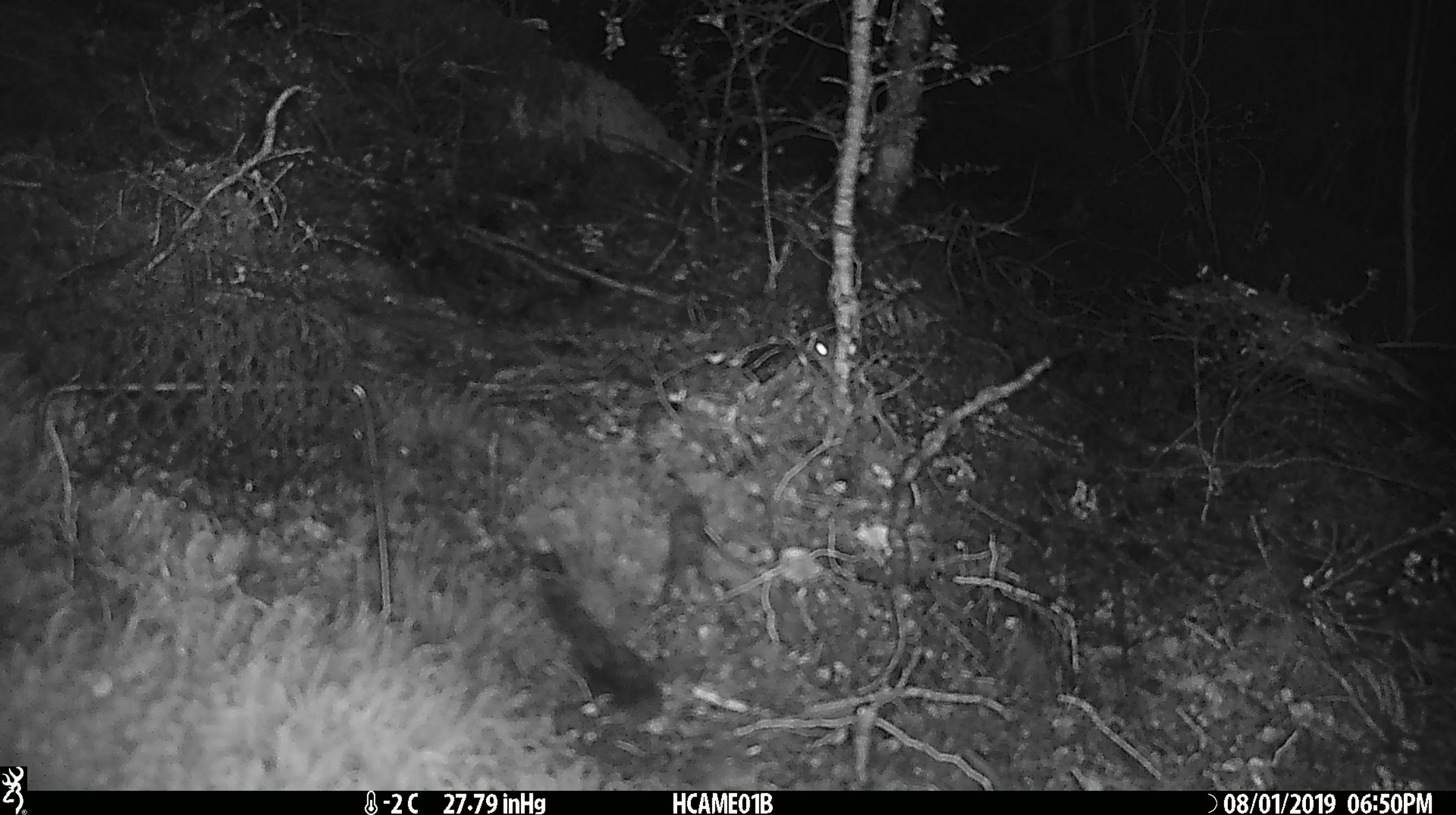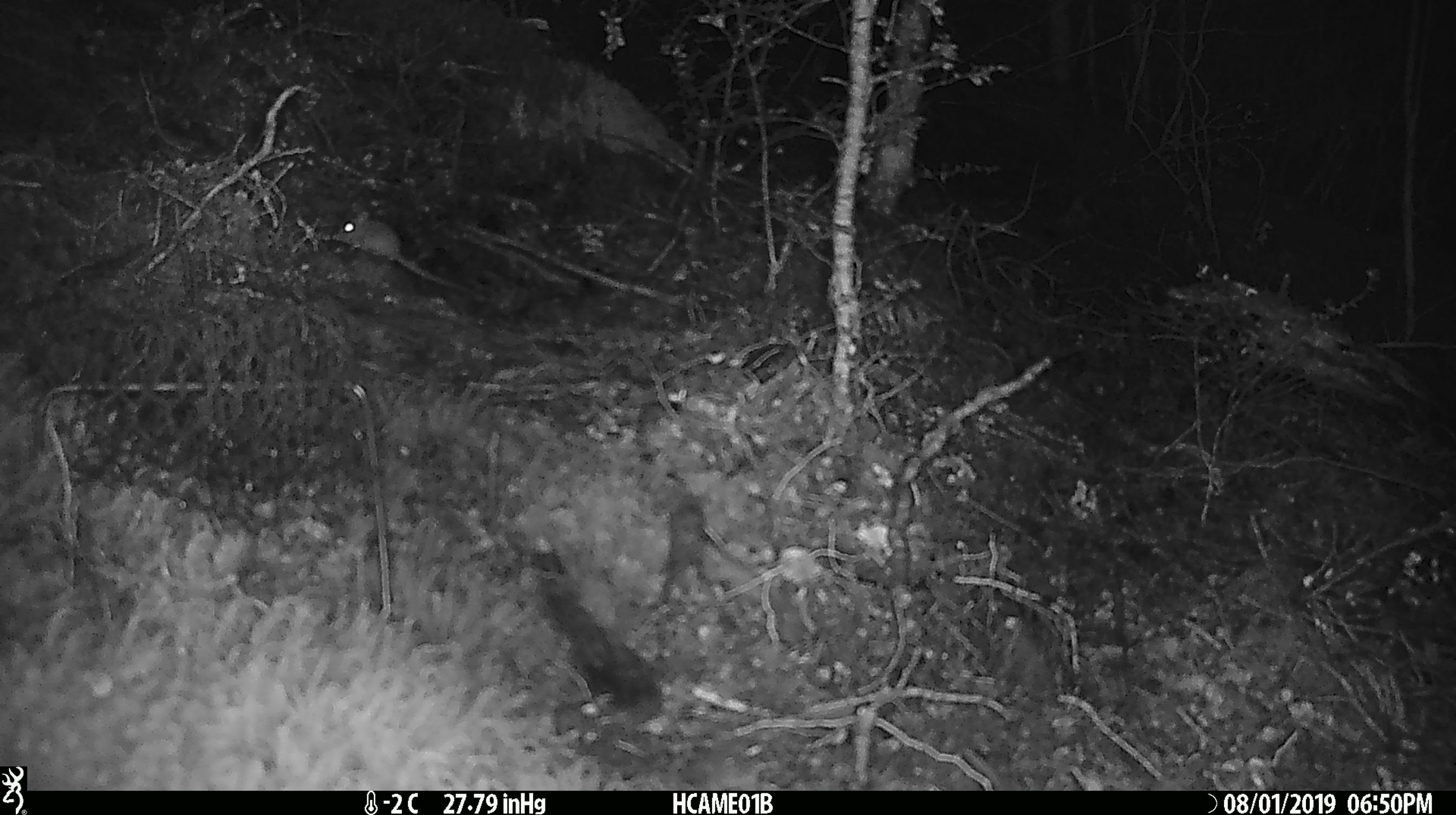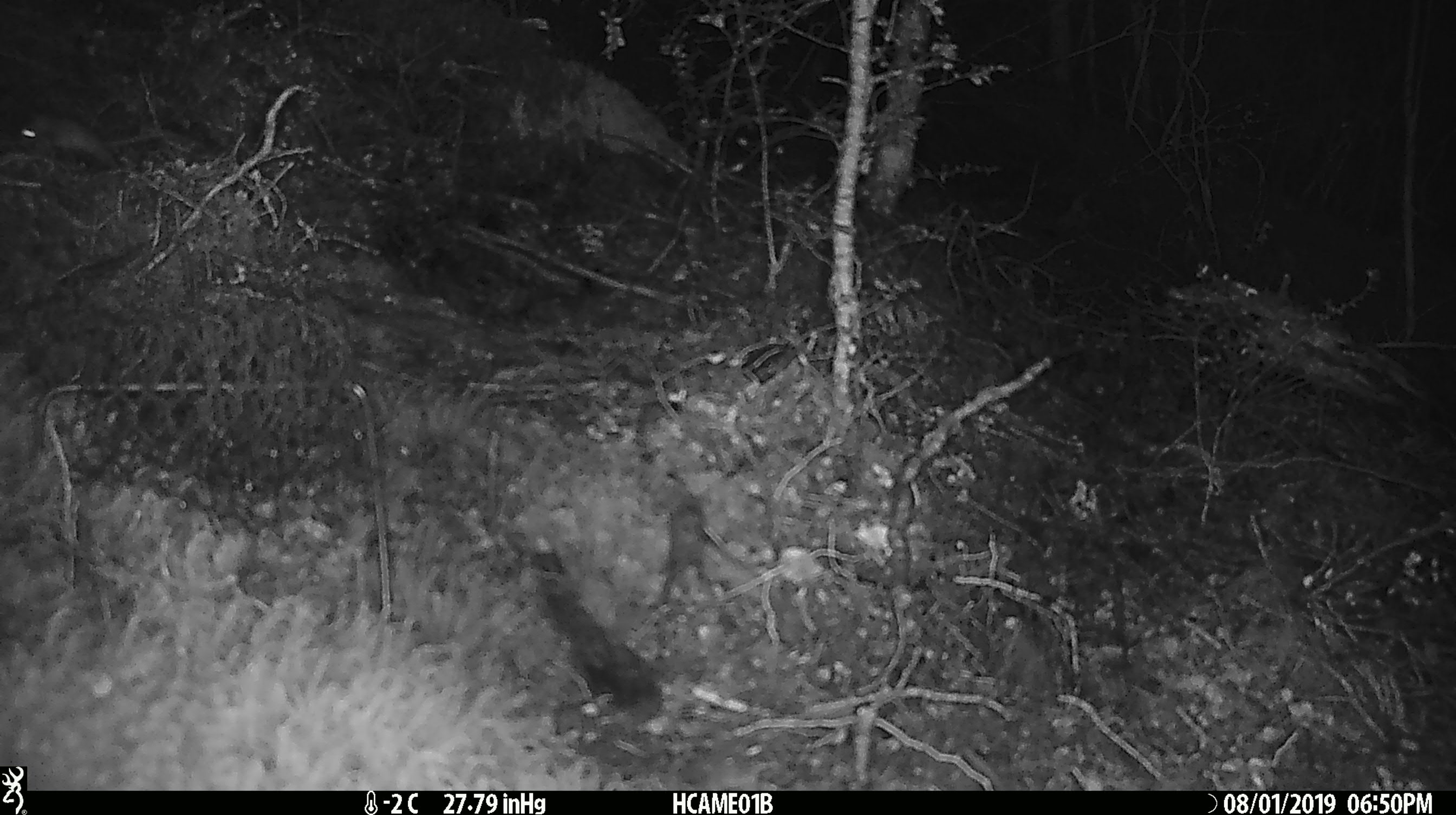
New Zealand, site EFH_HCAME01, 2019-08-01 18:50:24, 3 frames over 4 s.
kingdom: Animalia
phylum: Chordata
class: Mammalia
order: Rodentia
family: Muridae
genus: Mus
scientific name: Mus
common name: mouse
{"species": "mouse (Mus)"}